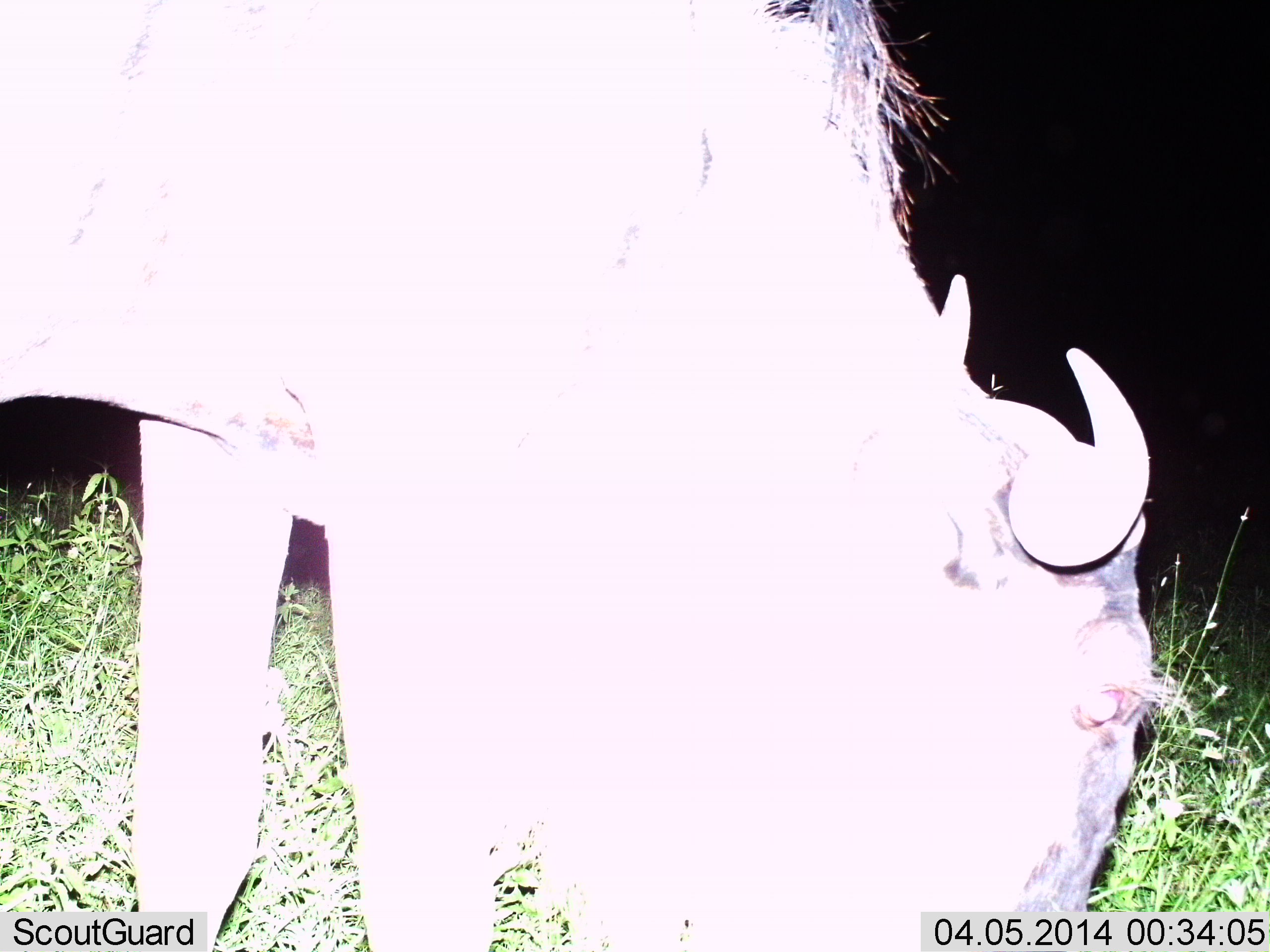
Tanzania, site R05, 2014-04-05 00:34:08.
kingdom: Animalia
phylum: Chordata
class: Mammalia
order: Artiodactyla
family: Bovidae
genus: Connochaetes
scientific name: Connochaetes taurinus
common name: blue wildebeest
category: wildebeest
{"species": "wildebeest (blue wildebeest) (Connochaetes taurinus)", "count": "1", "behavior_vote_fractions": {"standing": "10%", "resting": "0%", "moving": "0%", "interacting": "0%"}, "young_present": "0%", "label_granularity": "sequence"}